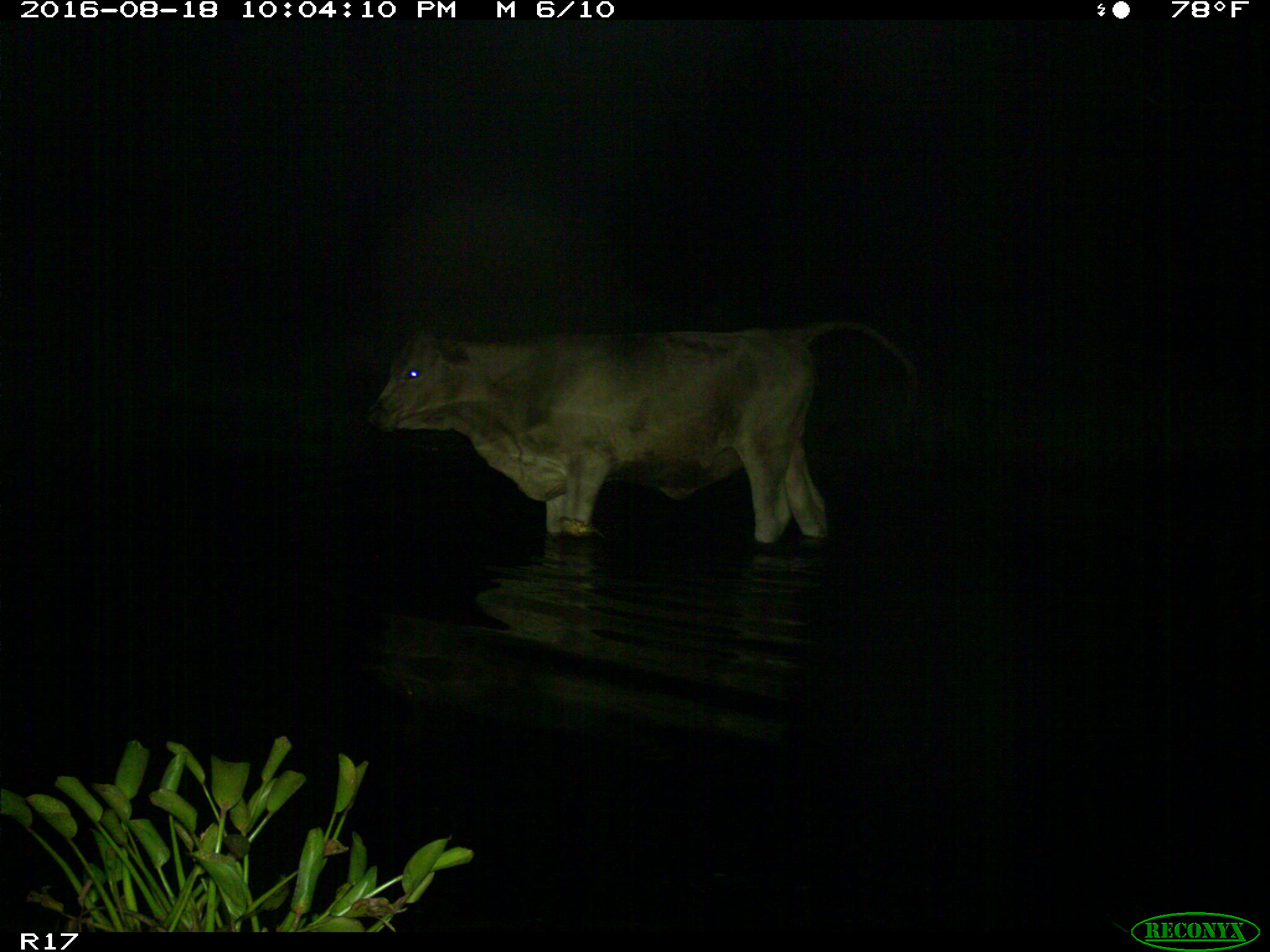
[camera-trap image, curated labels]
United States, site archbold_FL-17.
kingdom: Animalia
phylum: Chordata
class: Mammalia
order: Artiodactyla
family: Bovidae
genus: Bos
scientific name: Bos taurus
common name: domestic cow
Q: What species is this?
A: Bos taurus (domestic cow).